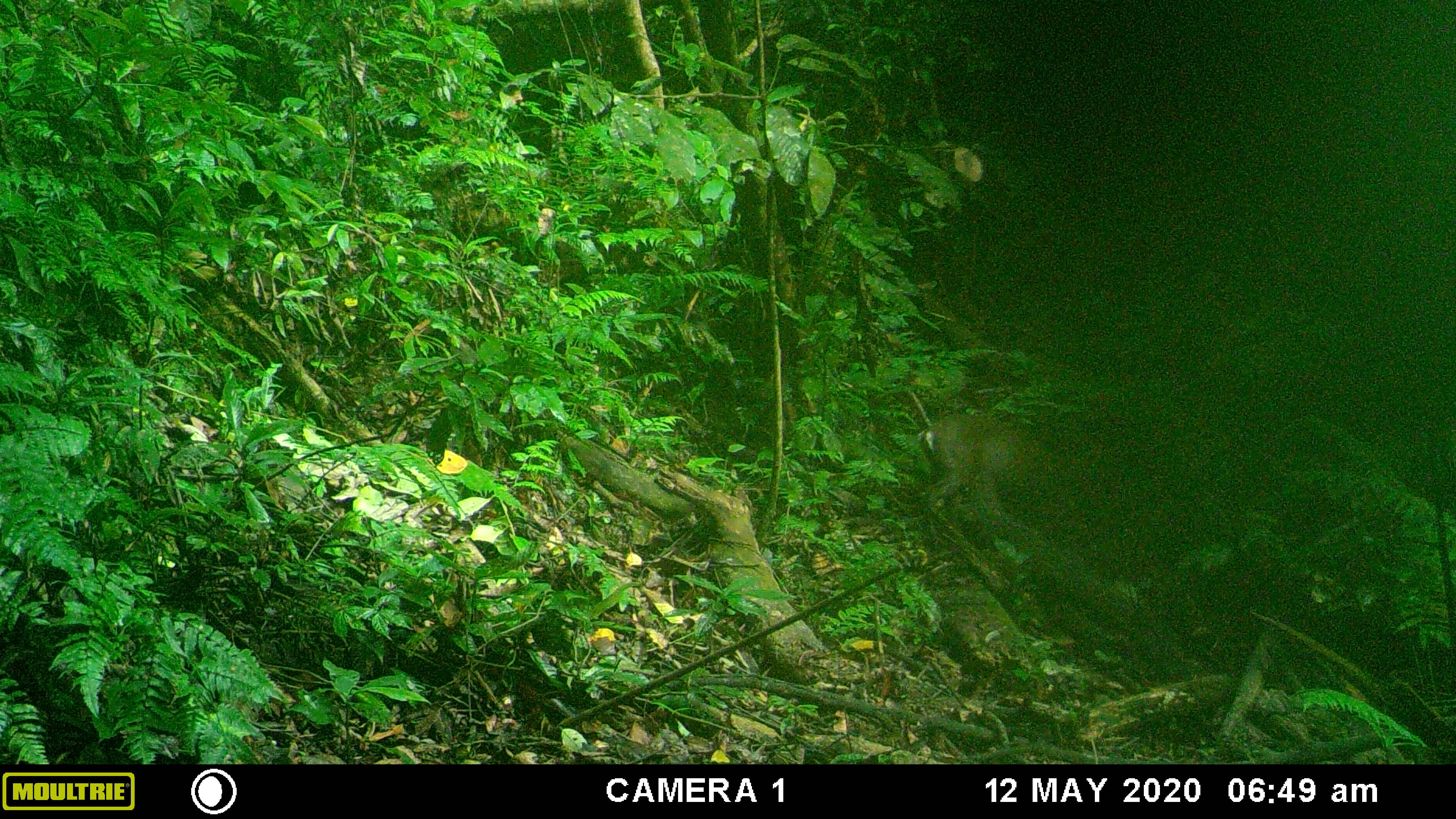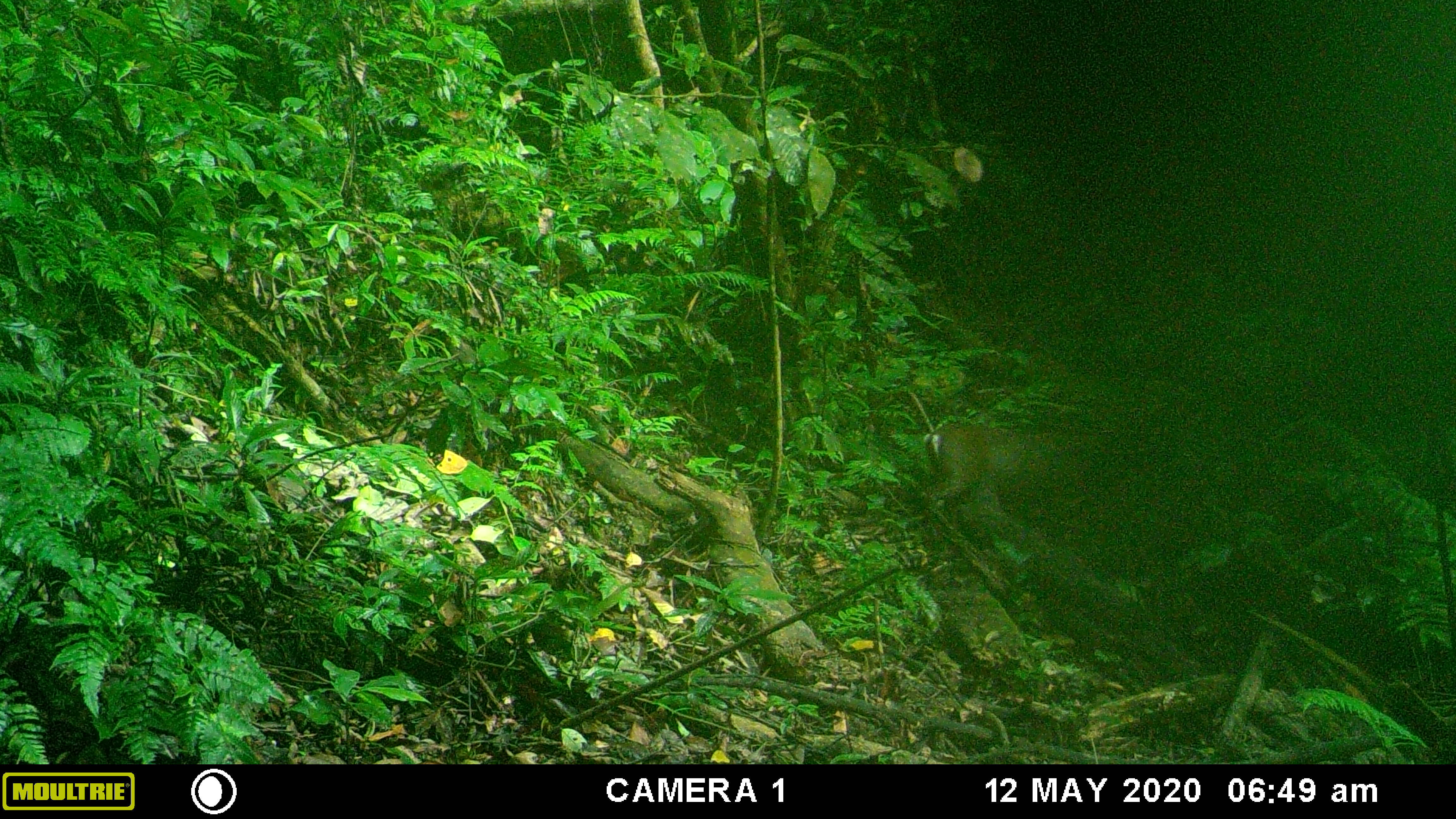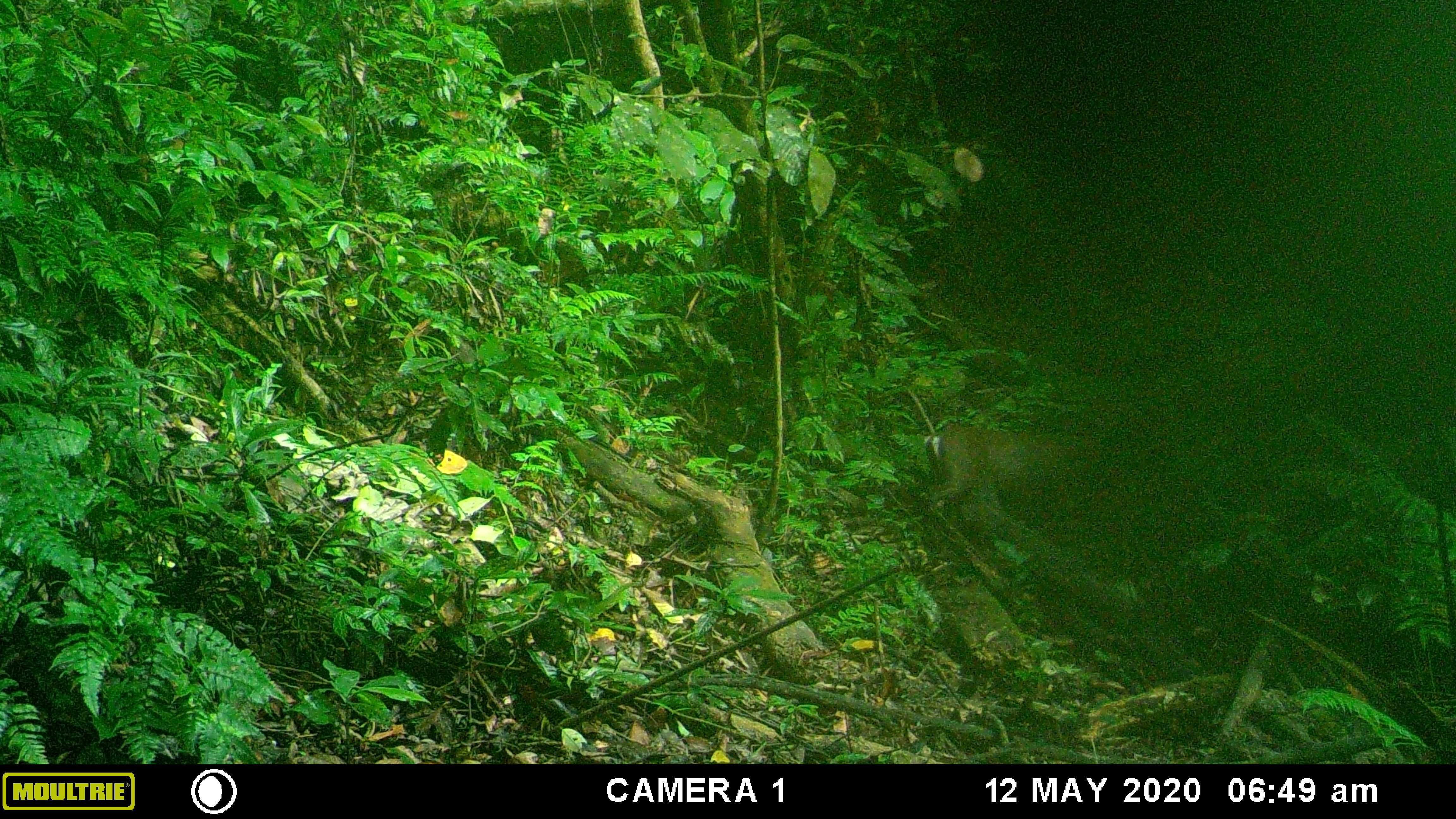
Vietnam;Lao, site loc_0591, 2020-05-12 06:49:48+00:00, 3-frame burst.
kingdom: Animalia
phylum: Chordata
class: Mammalia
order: Artiodactyla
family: Cervidae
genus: Muntiacus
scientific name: Muntiacus rooseveltorum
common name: roosevelt's muntjac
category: roosevelts muntjac group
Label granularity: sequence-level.